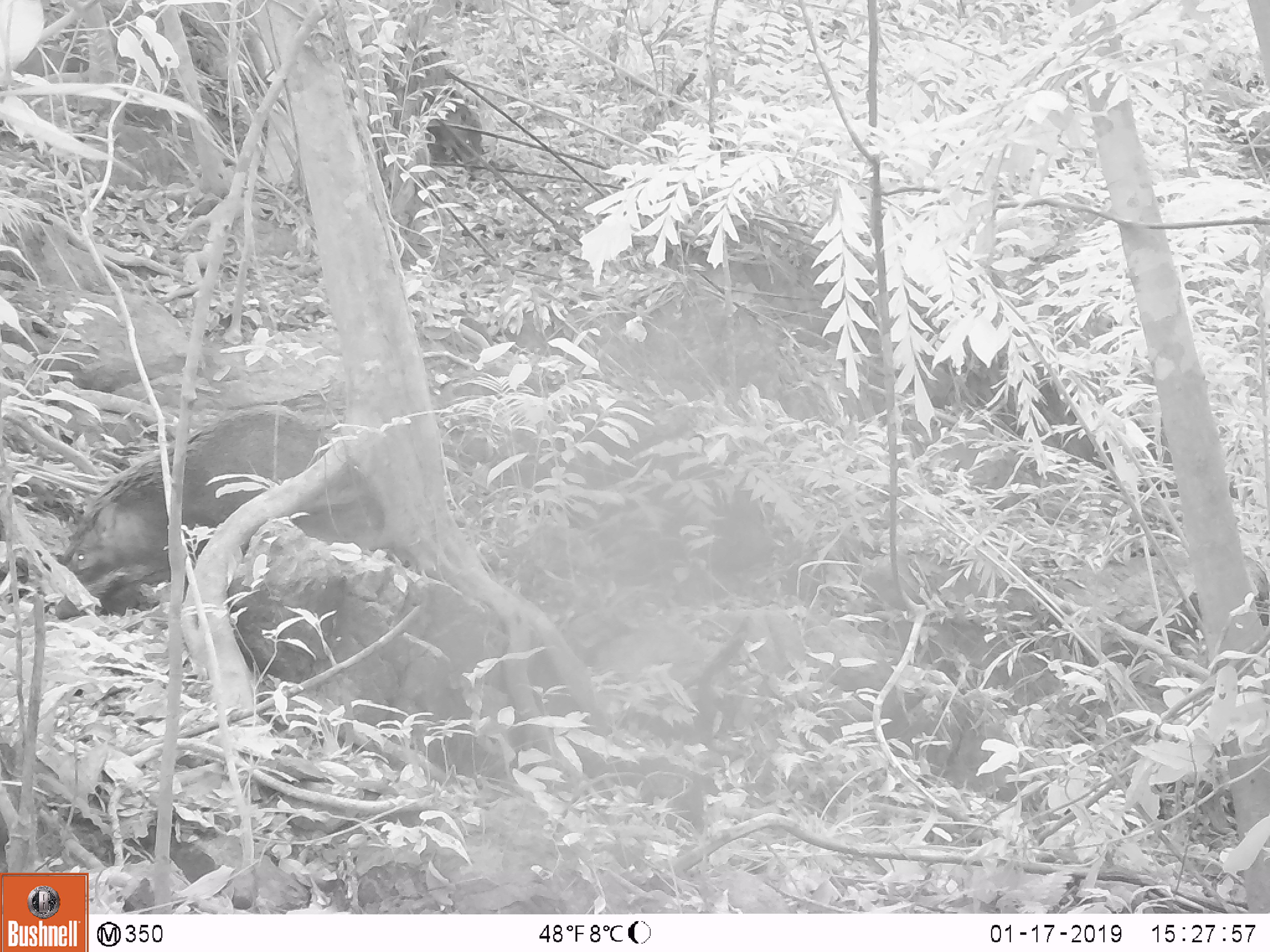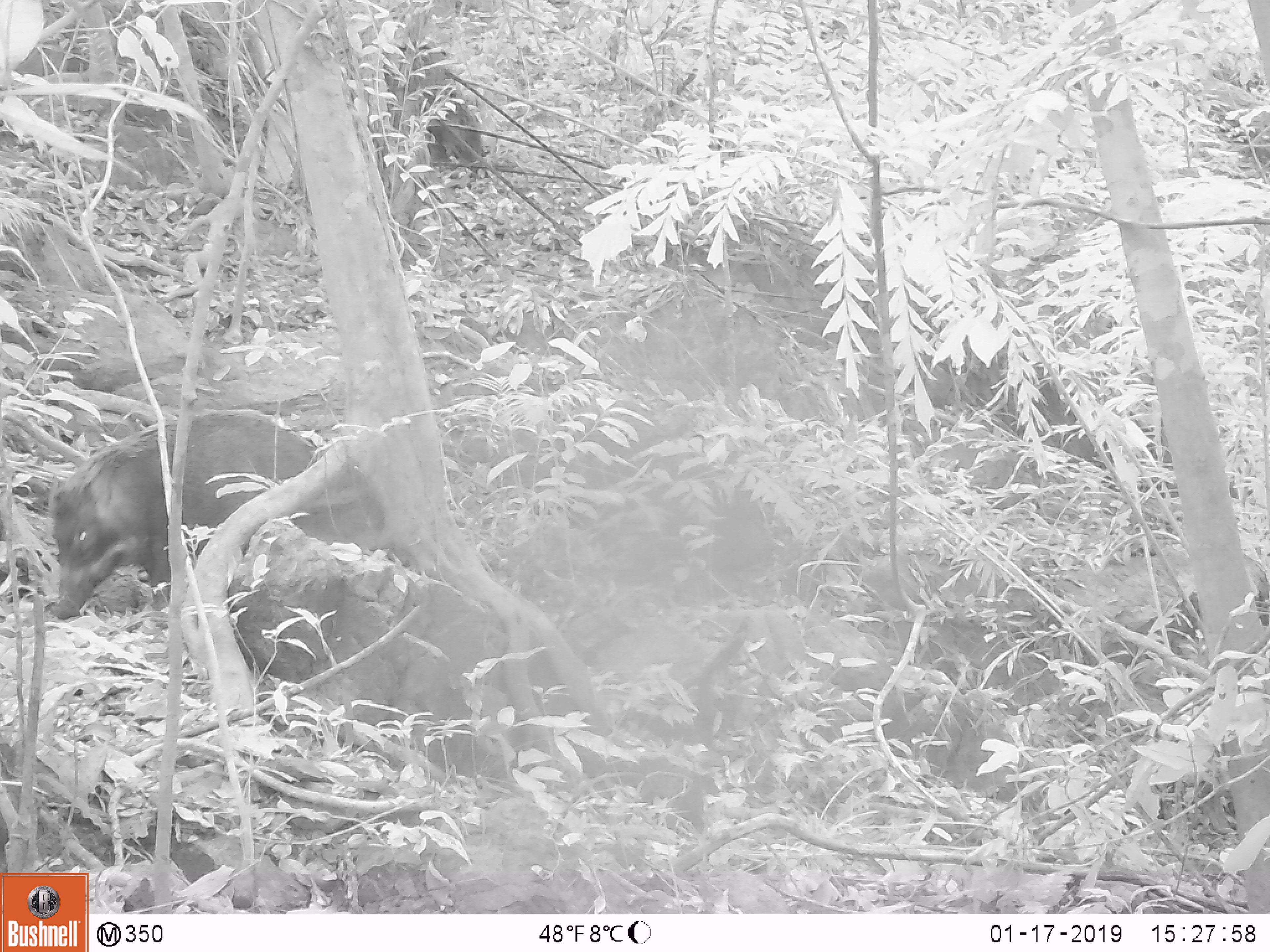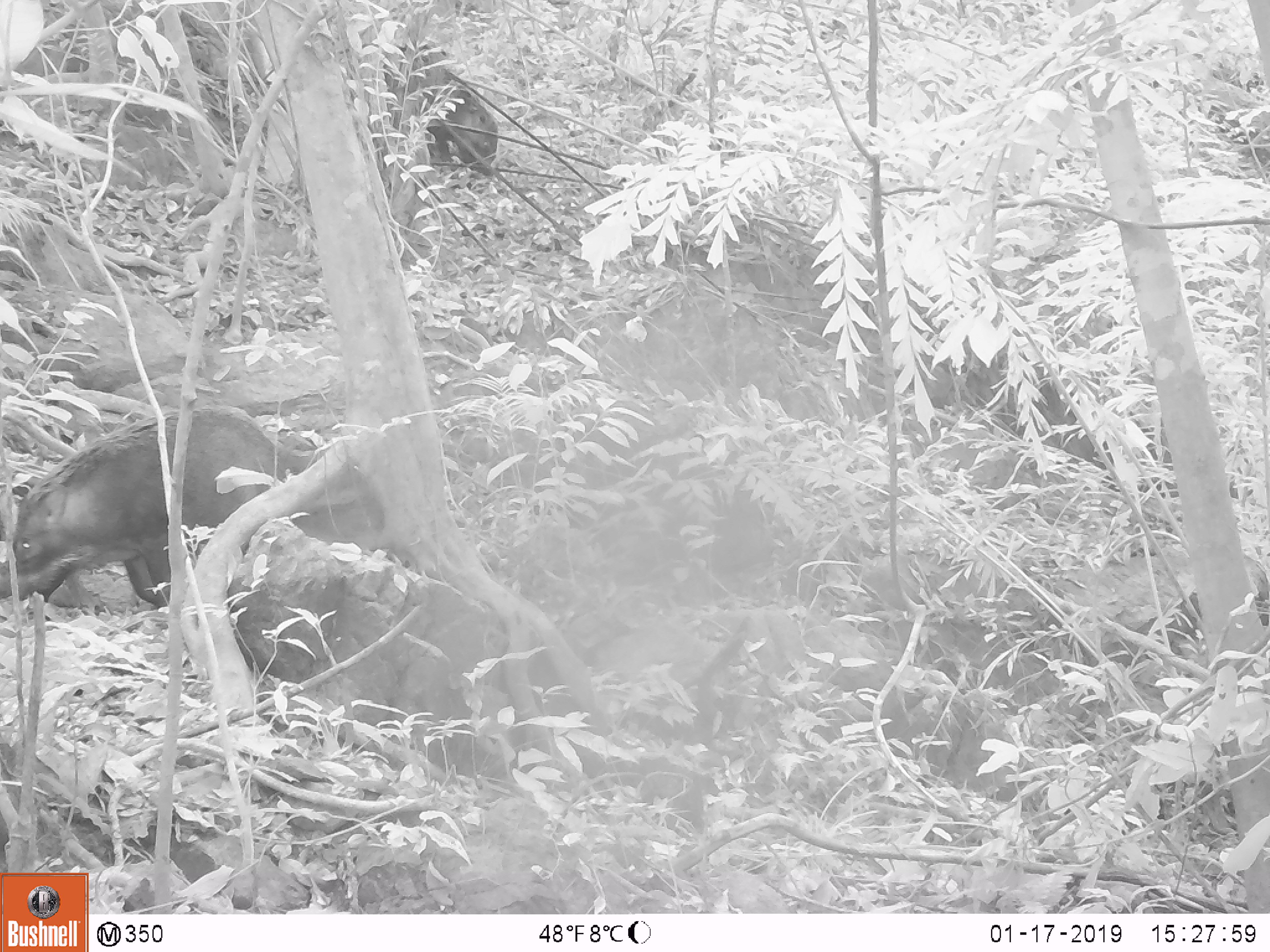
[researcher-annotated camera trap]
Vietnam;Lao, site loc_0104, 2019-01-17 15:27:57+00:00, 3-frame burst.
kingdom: Animalia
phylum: Chordata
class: Mammalia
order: Artiodactyla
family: Suidae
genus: Sus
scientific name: Sus scrofa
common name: eurasian wild pig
Eurasian wild pig (Sus scrofa). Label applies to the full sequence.